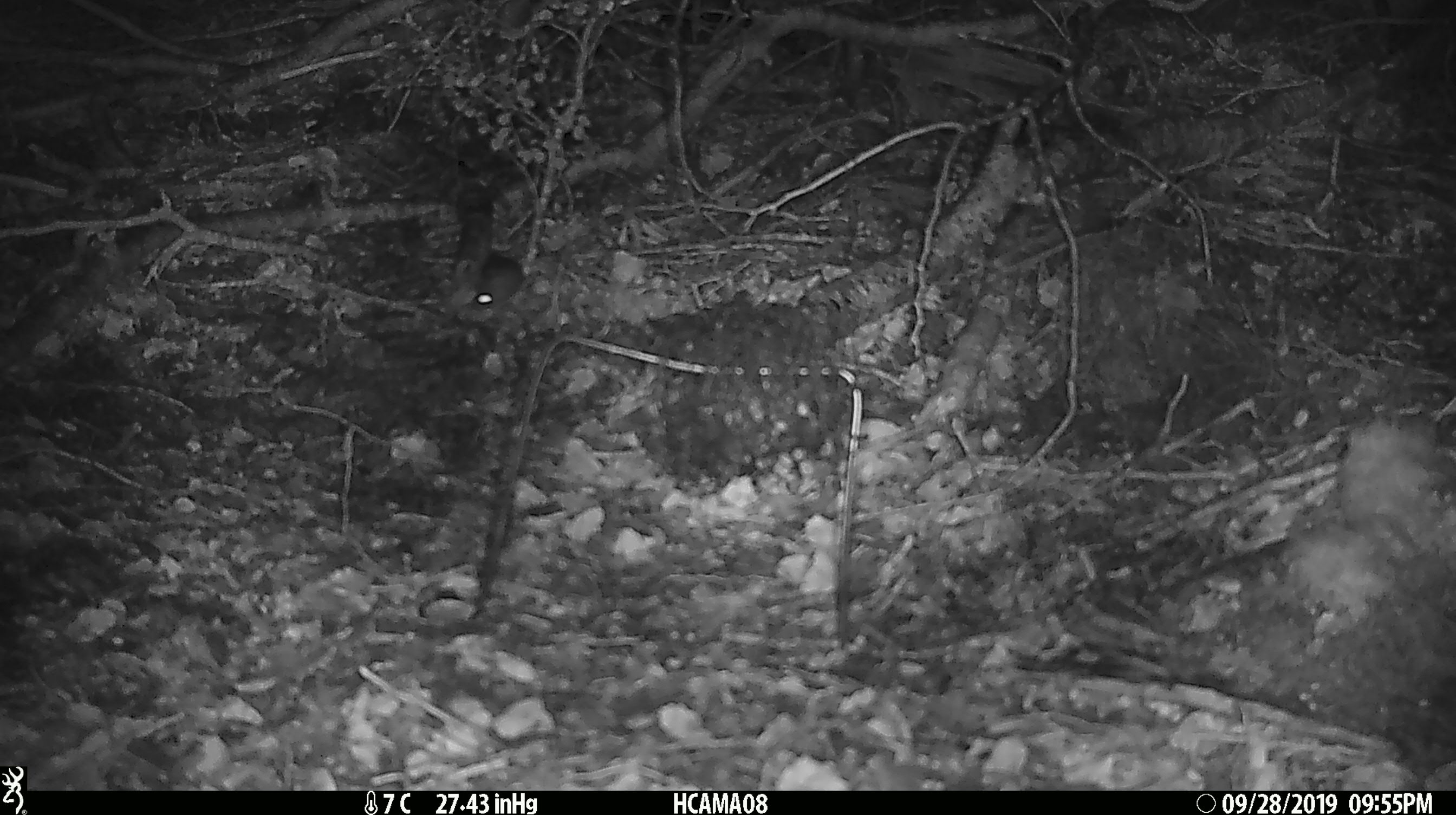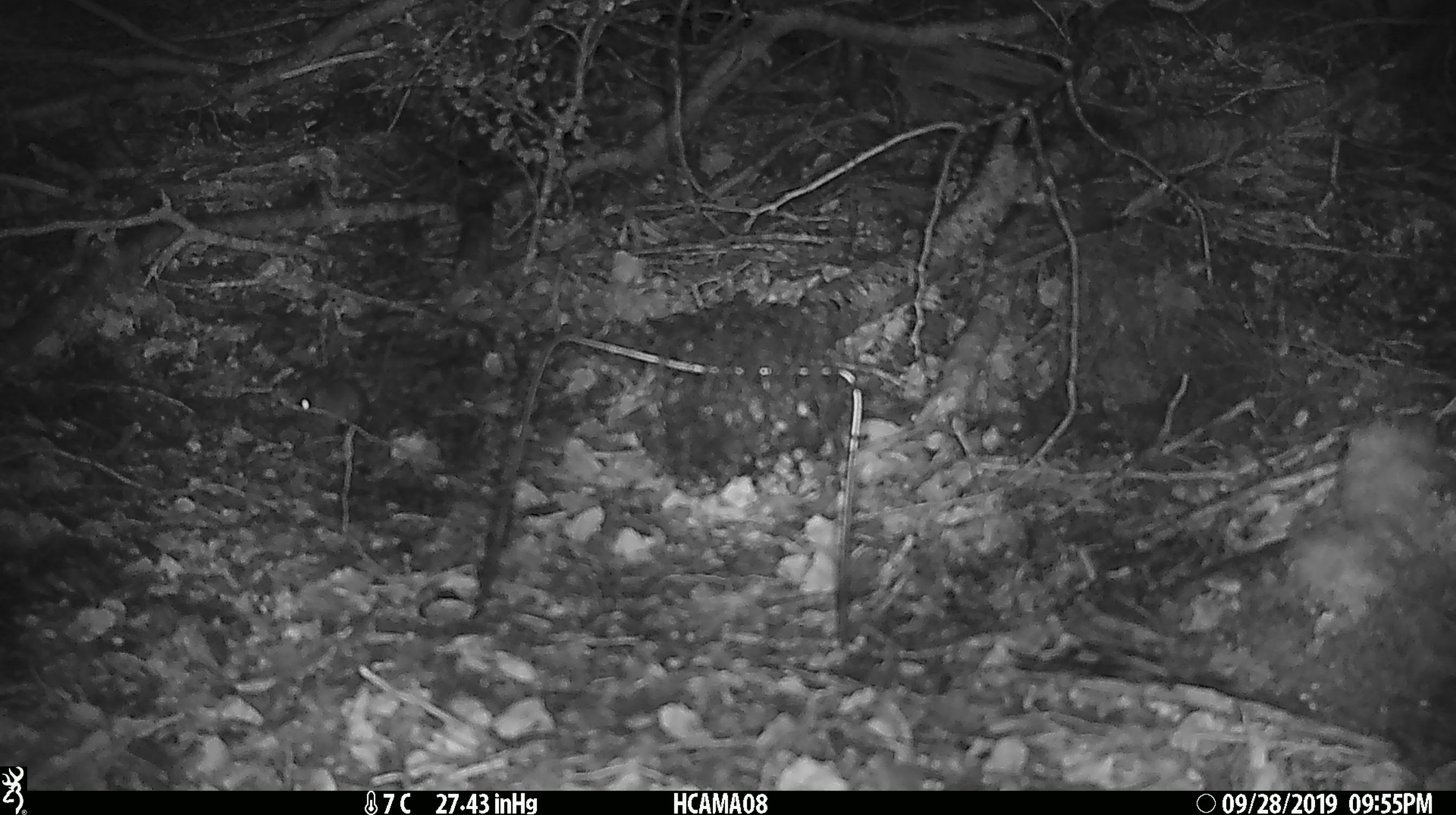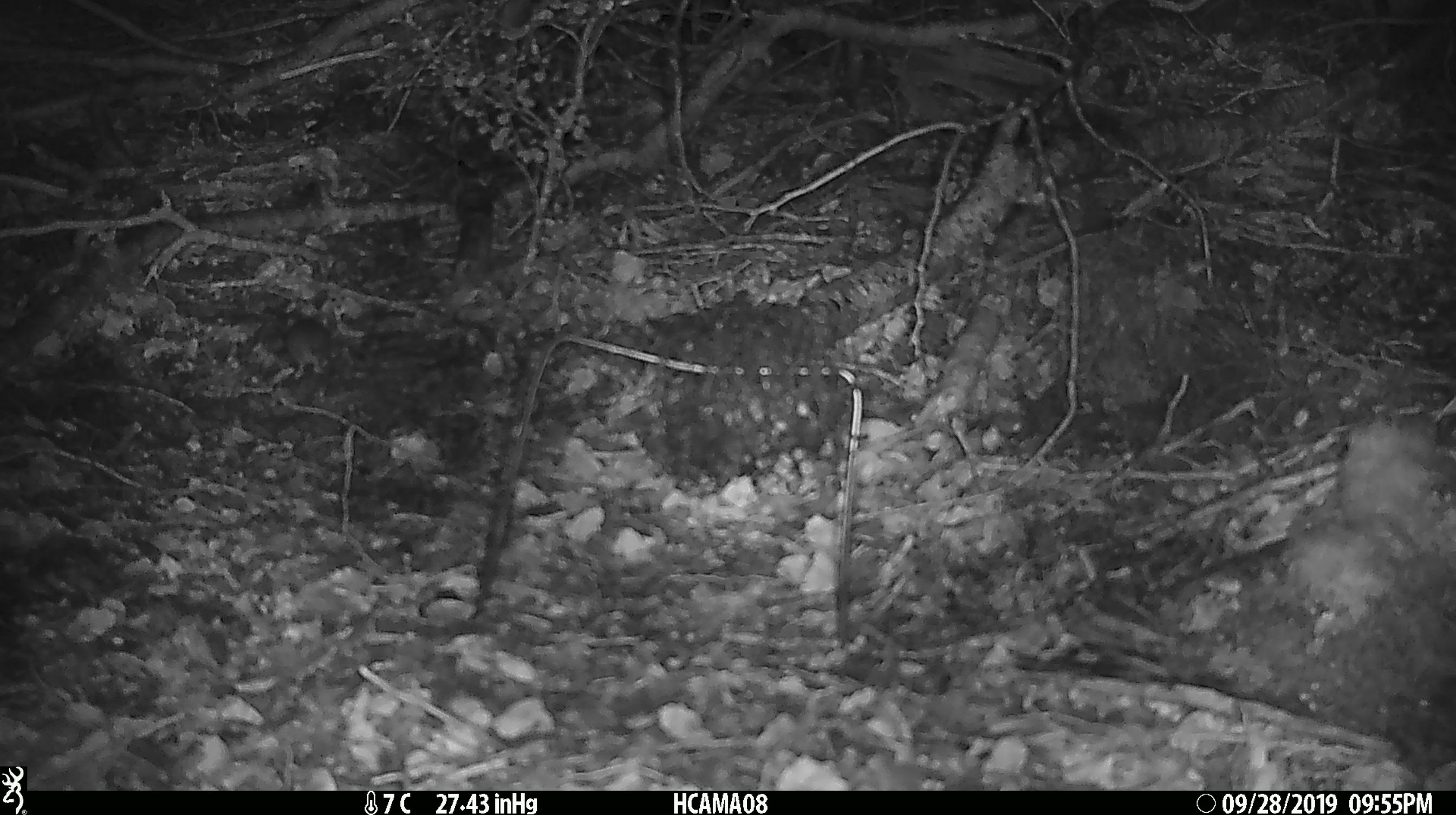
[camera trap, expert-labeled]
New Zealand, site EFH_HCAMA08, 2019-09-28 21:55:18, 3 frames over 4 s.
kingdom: Animalia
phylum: Chordata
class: Mammalia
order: Rodentia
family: Muridae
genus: Mus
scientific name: Mus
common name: mouse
Mouse (Mus).